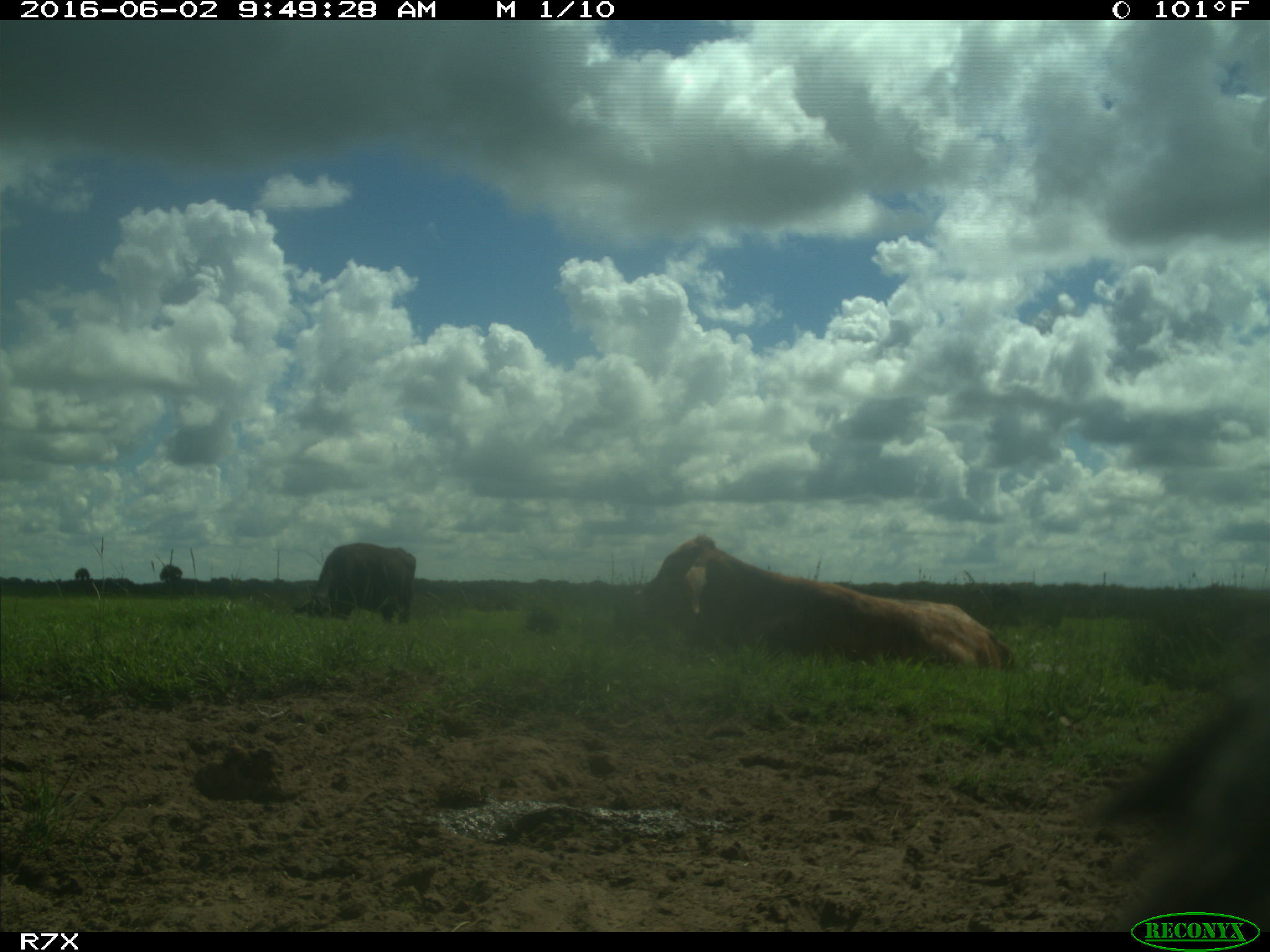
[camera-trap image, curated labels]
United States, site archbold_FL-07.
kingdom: Animalia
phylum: Chordata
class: Mammalia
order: Artiodactyla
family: Bovidae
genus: Bos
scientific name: Bos taurus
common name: domestic cow